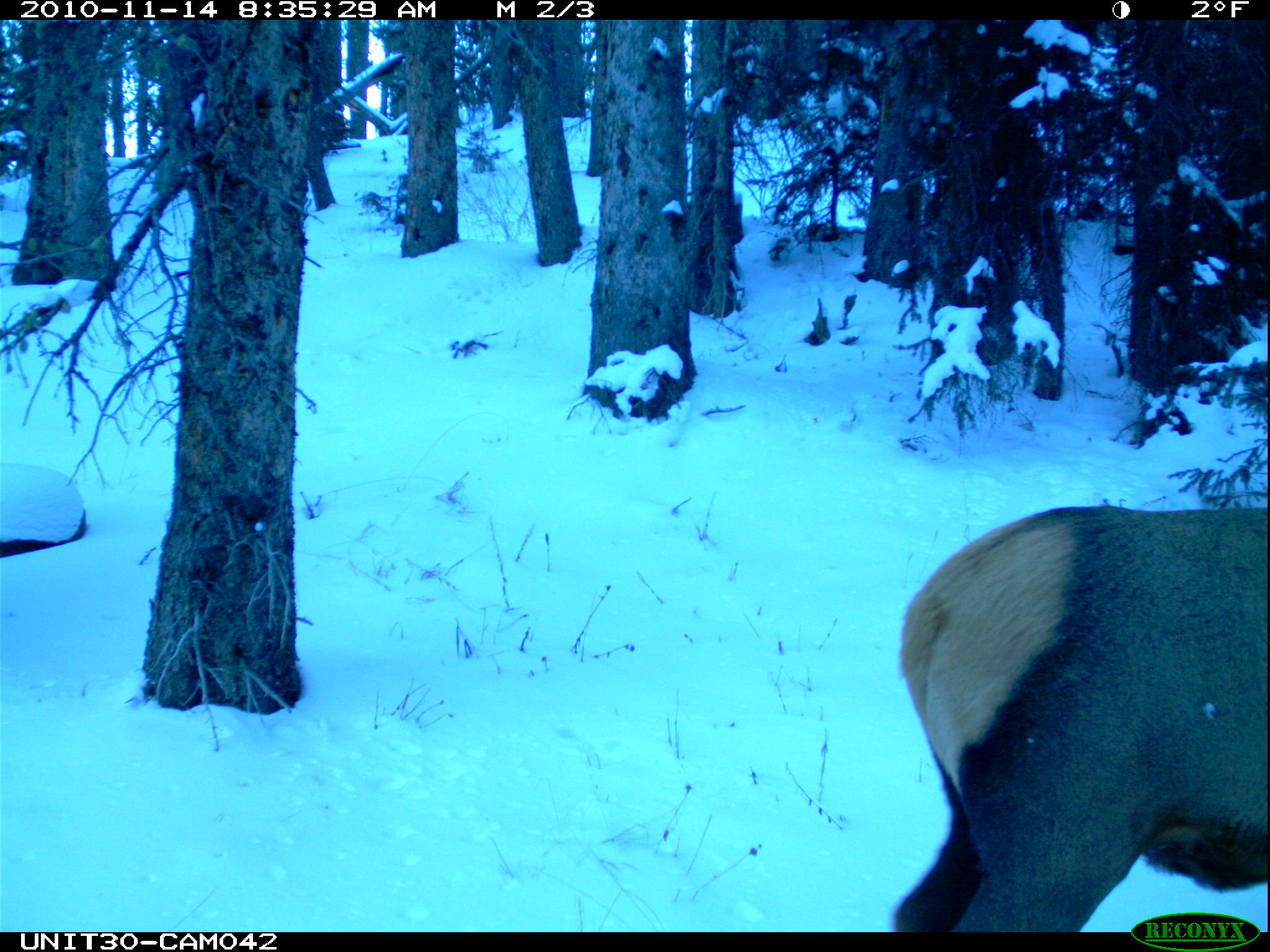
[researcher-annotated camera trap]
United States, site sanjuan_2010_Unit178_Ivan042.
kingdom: Animalia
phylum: Chordata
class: Mammalia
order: Artiodactyla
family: Cervidae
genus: Cervus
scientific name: Cervus elaphus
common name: red deer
Cervus elaphus (red deer).